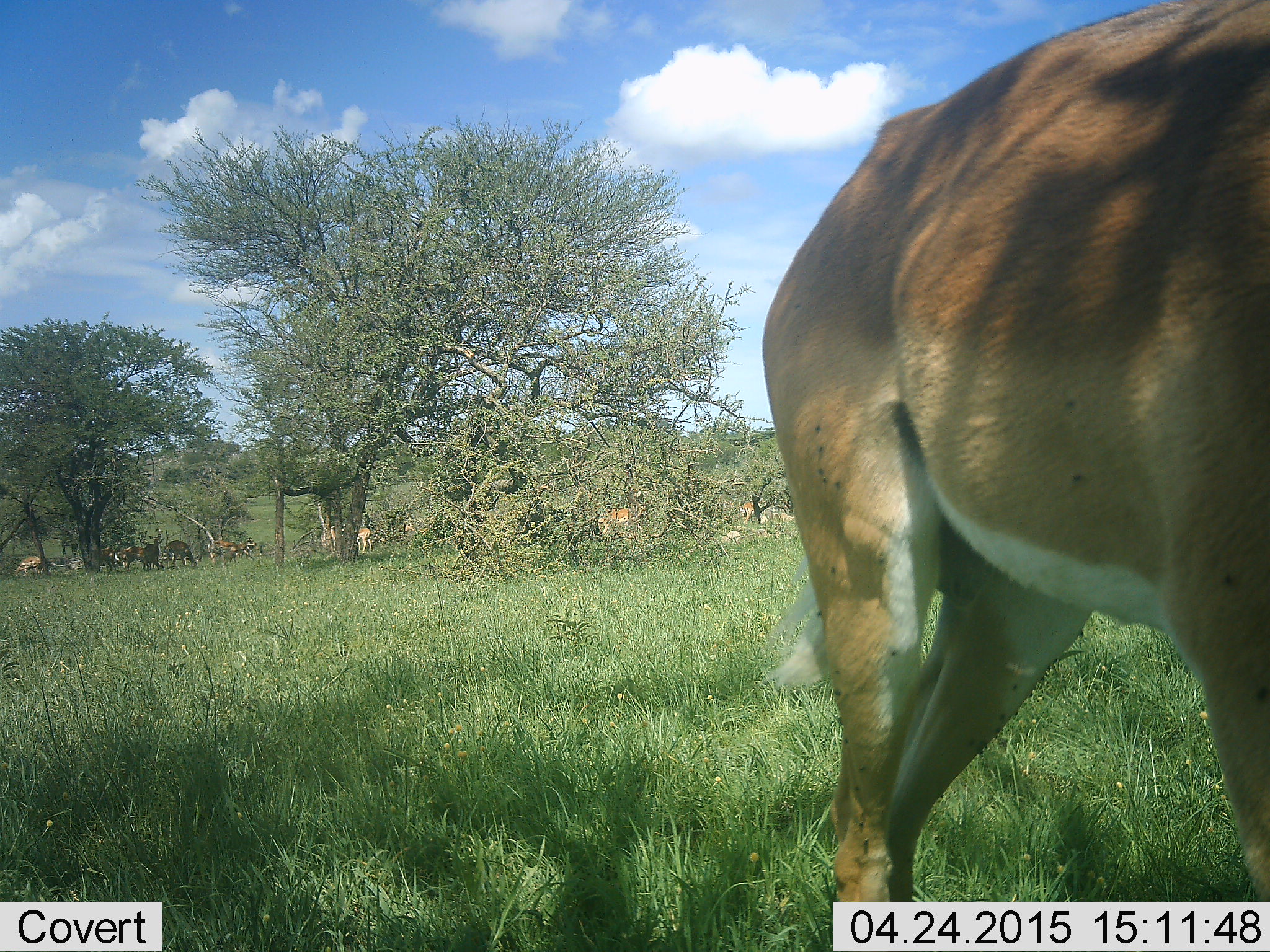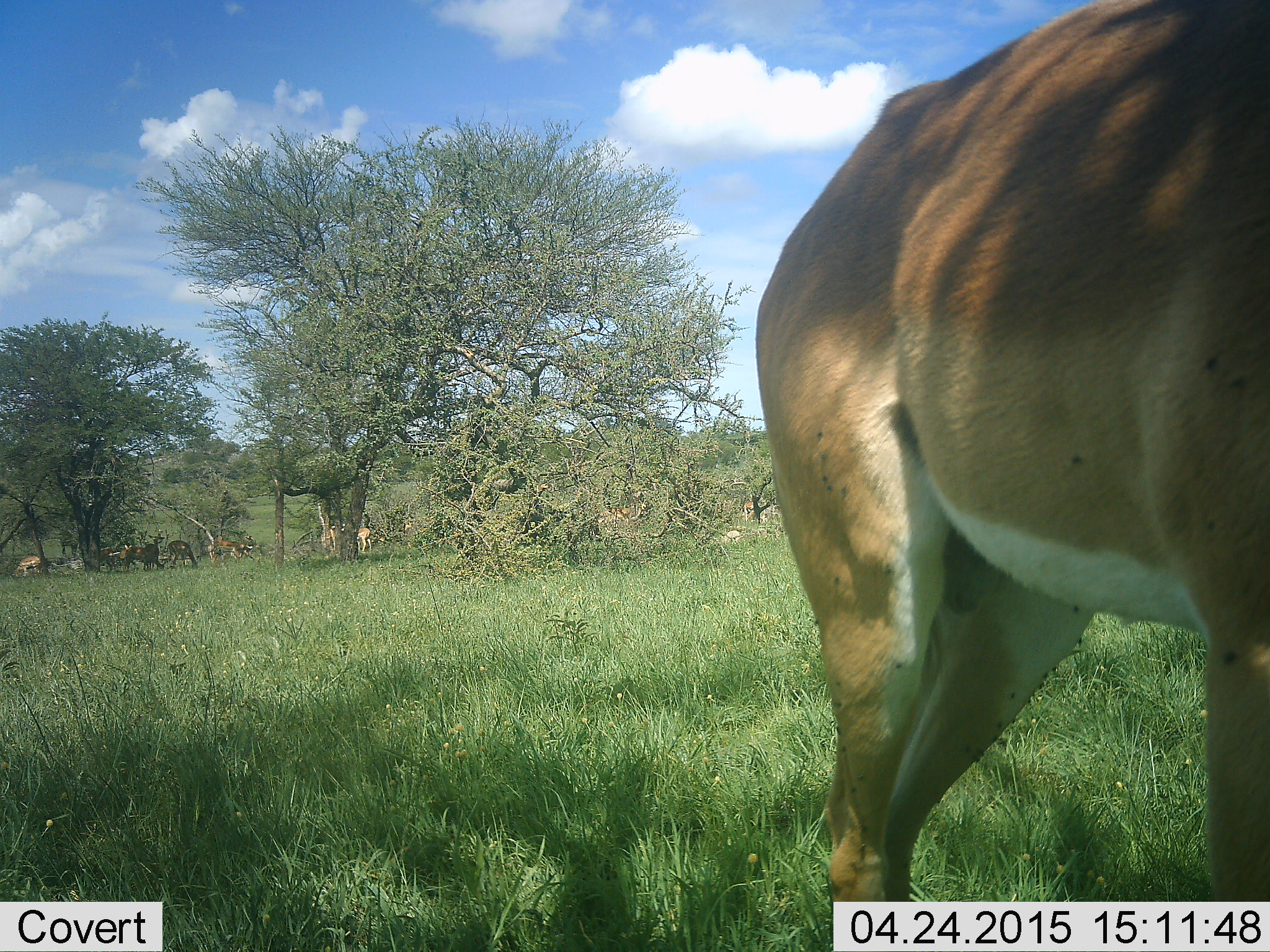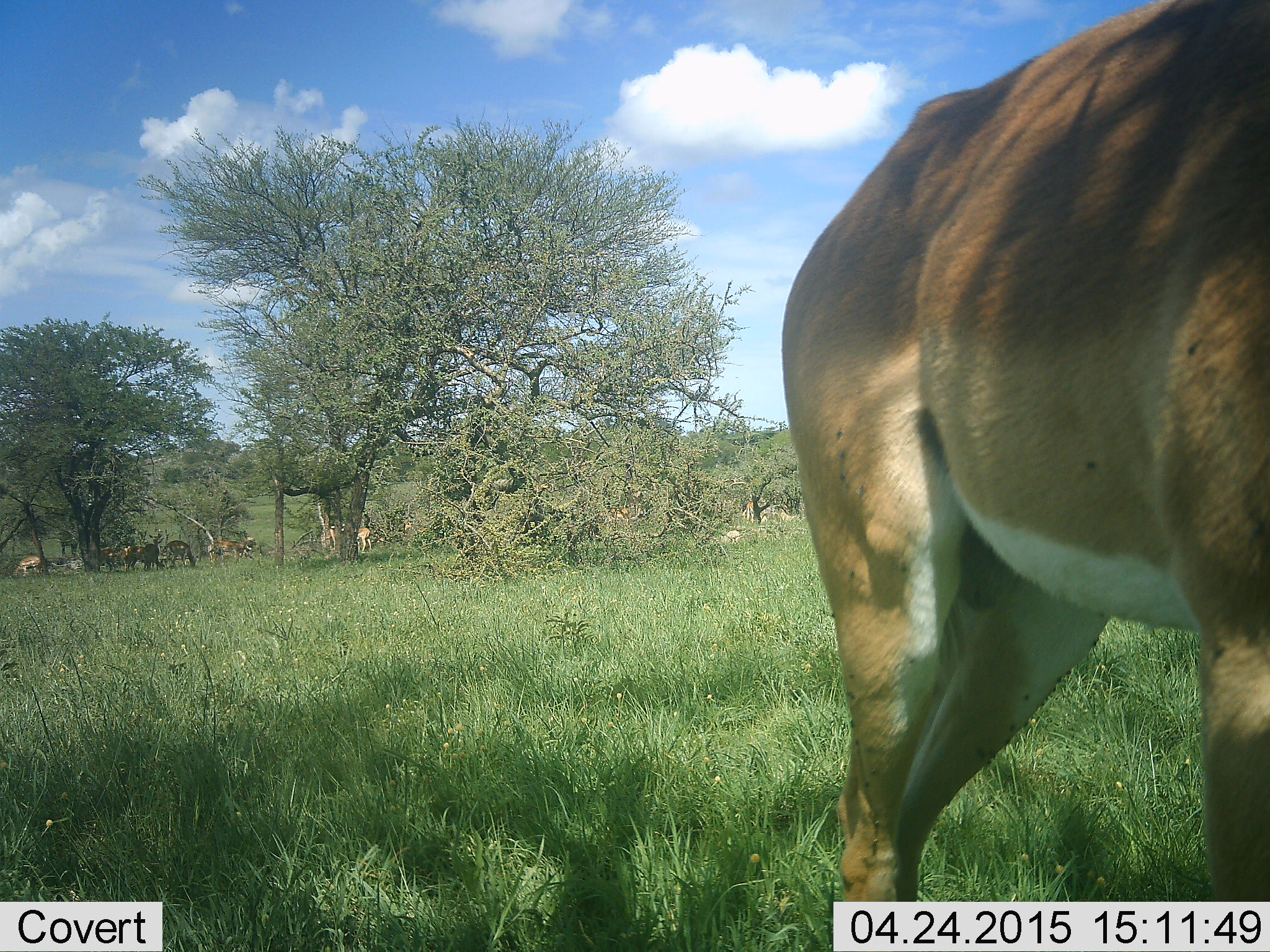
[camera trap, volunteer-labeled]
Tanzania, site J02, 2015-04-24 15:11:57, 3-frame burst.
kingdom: Animalia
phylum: Chordata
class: Mammalia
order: Artiodactyla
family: Bovidae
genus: Aepyceros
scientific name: Aepyceros melampus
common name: impala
Impala (Aepyceros melampus), count 10. Behavior (volunteer vote fractions): standing 73%, resting 18%, moving 27%, interacting 0%. Young present (vote fraction): 0%. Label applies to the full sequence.